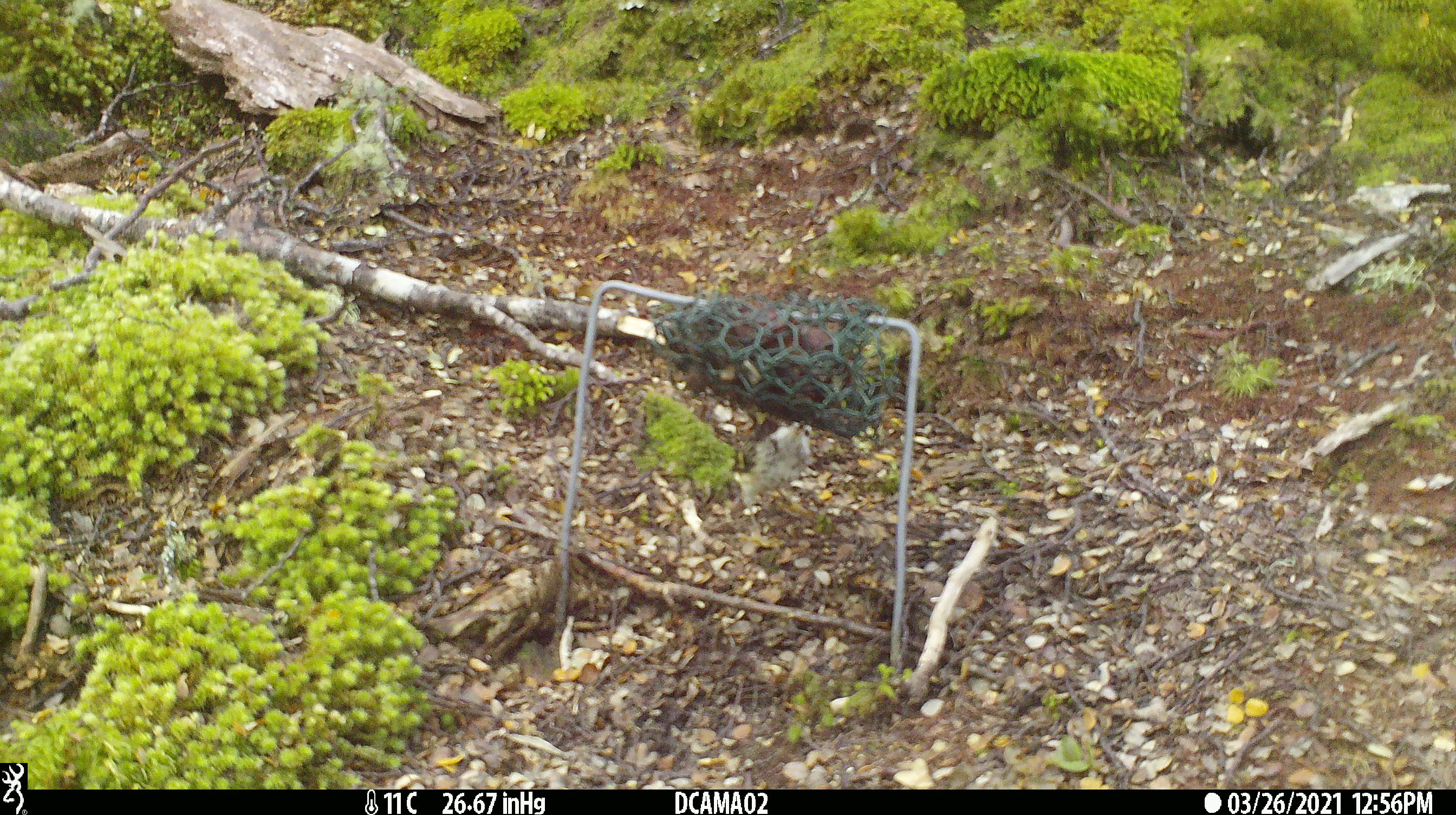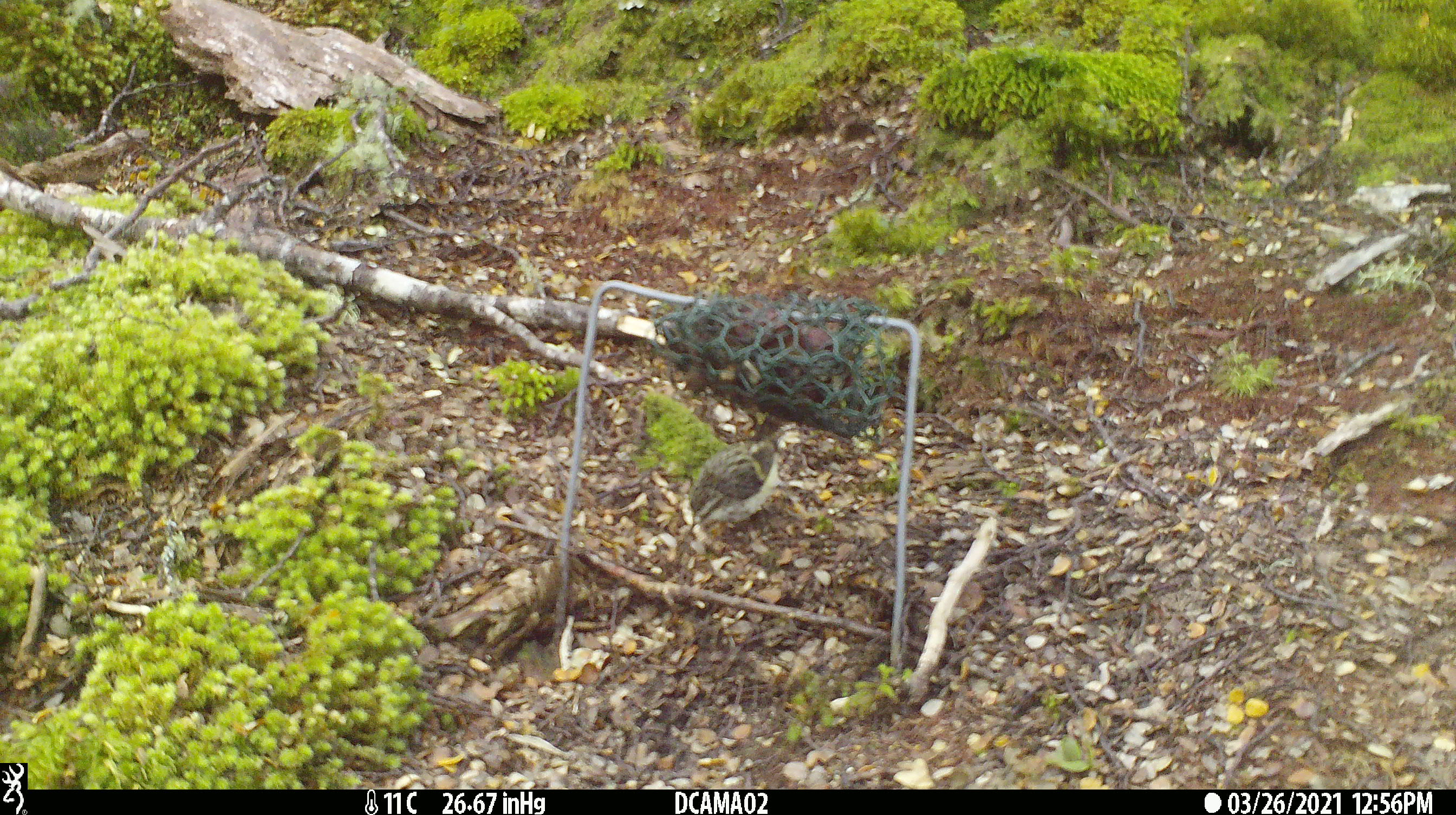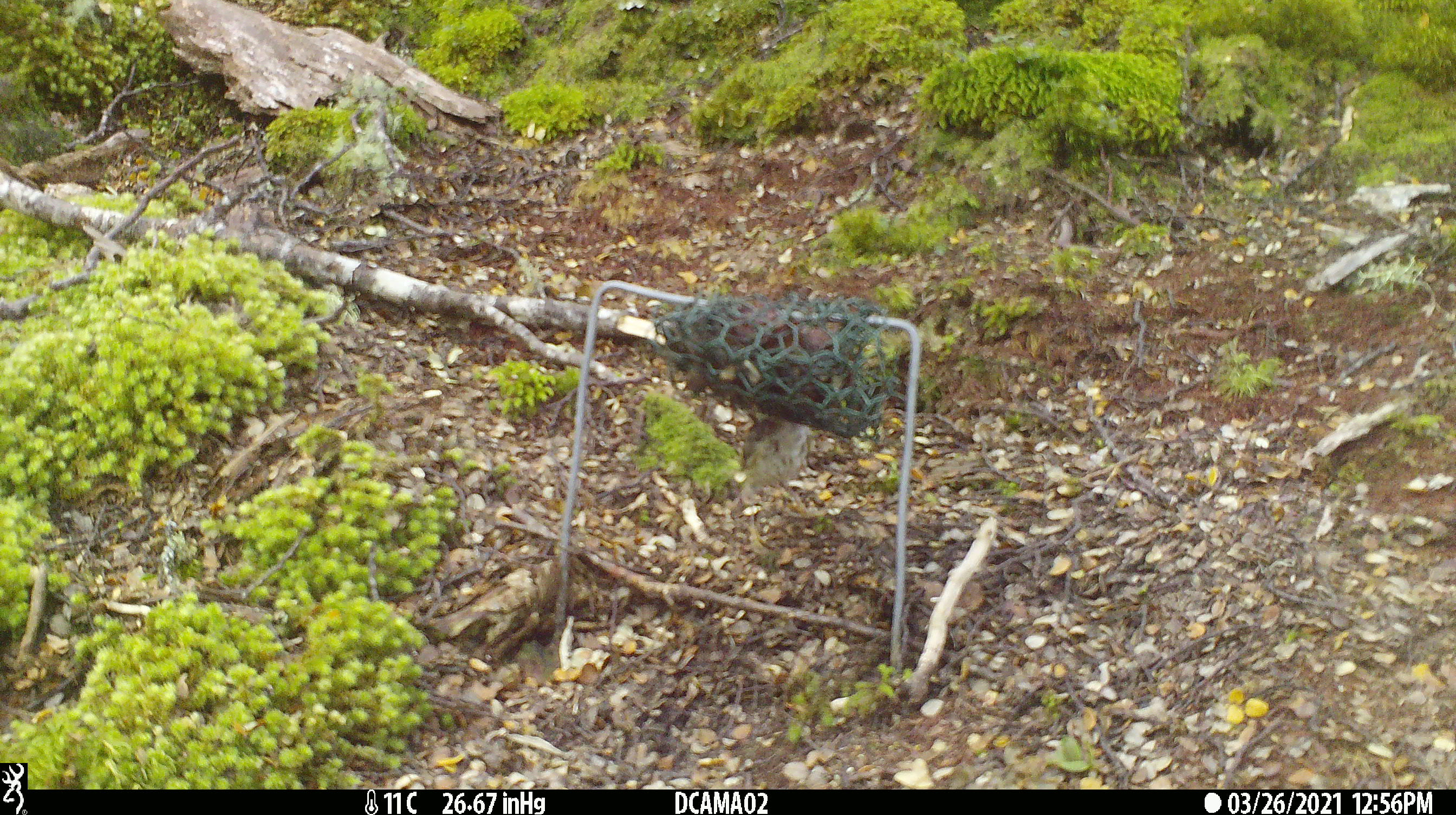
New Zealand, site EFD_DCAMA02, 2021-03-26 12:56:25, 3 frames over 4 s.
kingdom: Animalia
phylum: Chordata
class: Aves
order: Passeriformes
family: Acanthisittidae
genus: Acanthisitta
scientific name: Acanthisitta chloris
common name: rifleman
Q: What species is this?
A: Rifleman (Acanthisitta chloris).